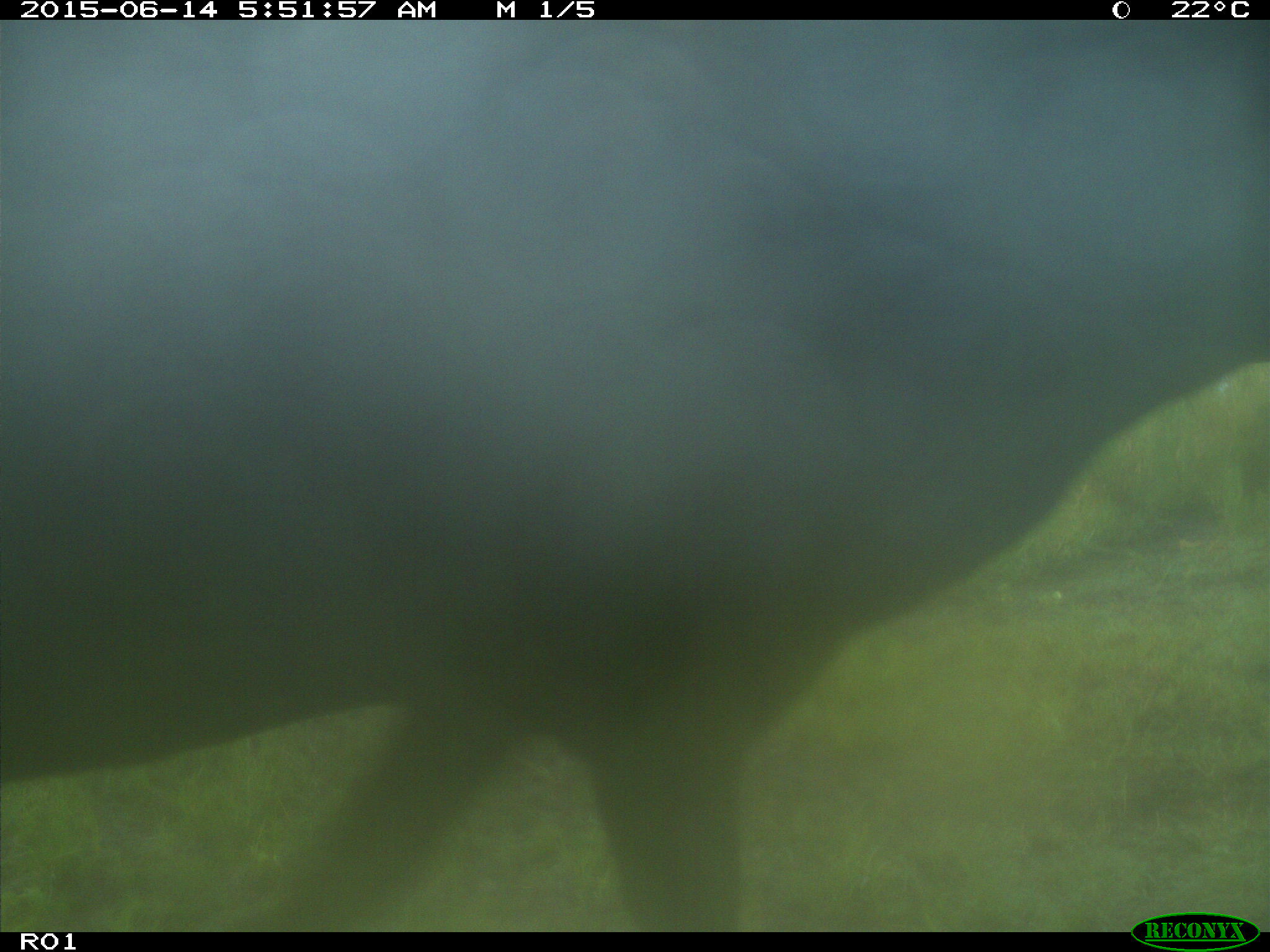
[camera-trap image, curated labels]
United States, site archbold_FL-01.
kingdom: Animalia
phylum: Chordata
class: Mammalia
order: Artiodactyla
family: Bovidae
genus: Bos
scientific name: Bos taurus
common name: domestic cow